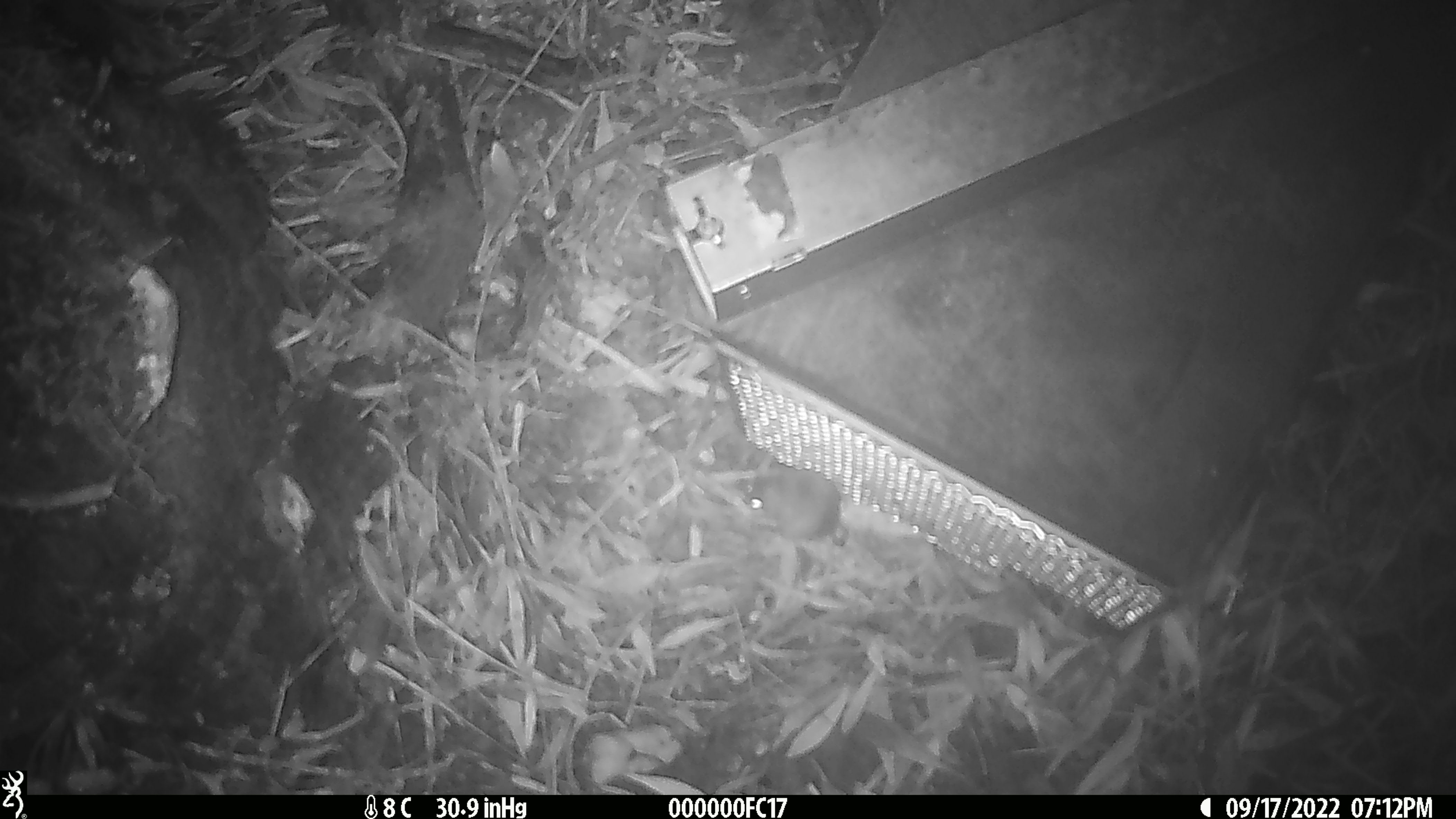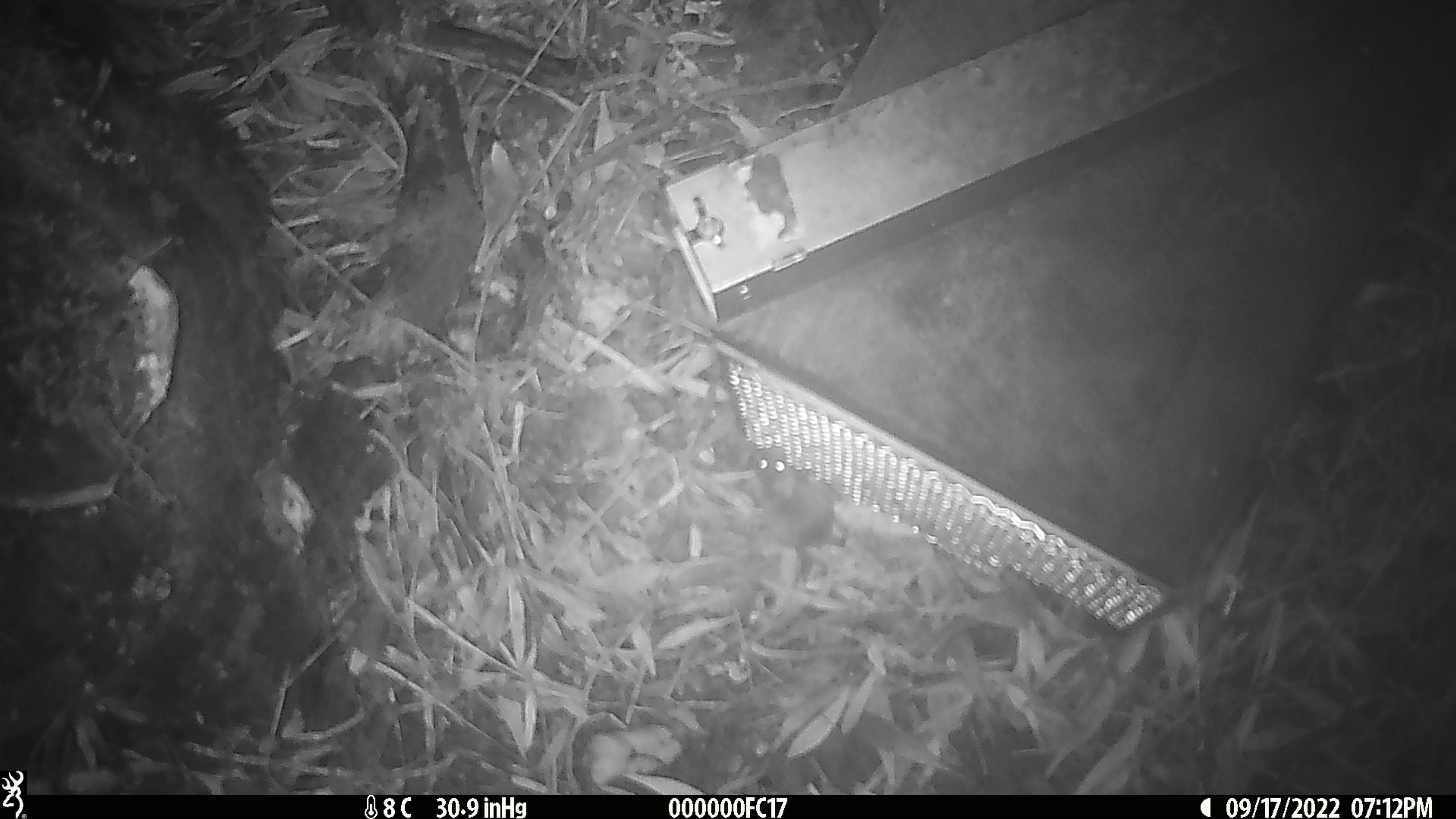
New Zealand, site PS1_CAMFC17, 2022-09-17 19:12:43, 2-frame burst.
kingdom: Animalia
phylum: Chordata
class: Mammalia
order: Rodentia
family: Muridae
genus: Mus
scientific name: Mus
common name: mouse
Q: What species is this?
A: Mouse (Mus).